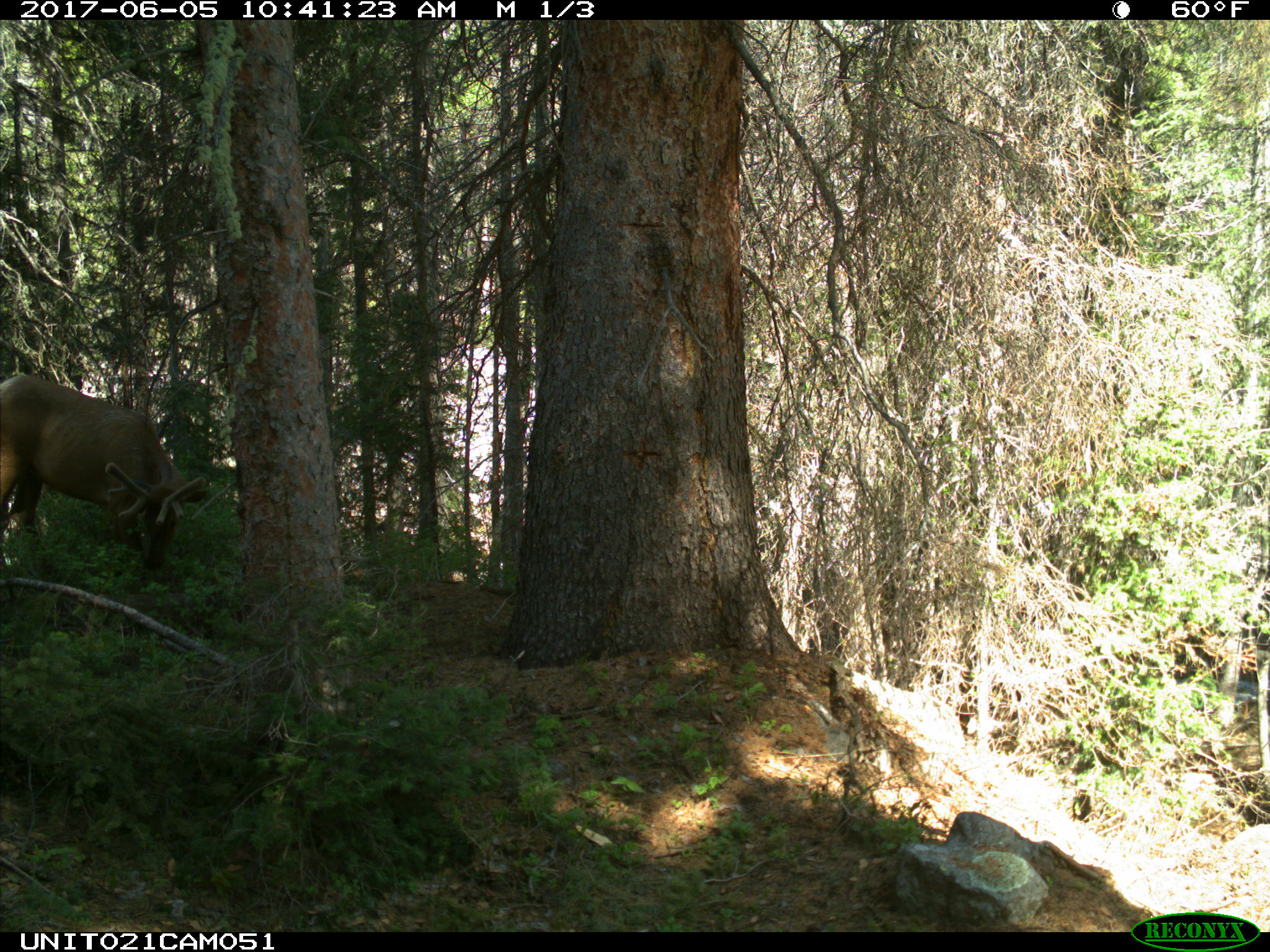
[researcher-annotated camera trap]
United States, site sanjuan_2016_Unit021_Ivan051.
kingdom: Animalia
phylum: Chordata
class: Mammalia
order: Artiodactyla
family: Cervidae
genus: Cervus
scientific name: Cervus elaphus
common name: red deer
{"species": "Cervus elaphus (red deer)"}